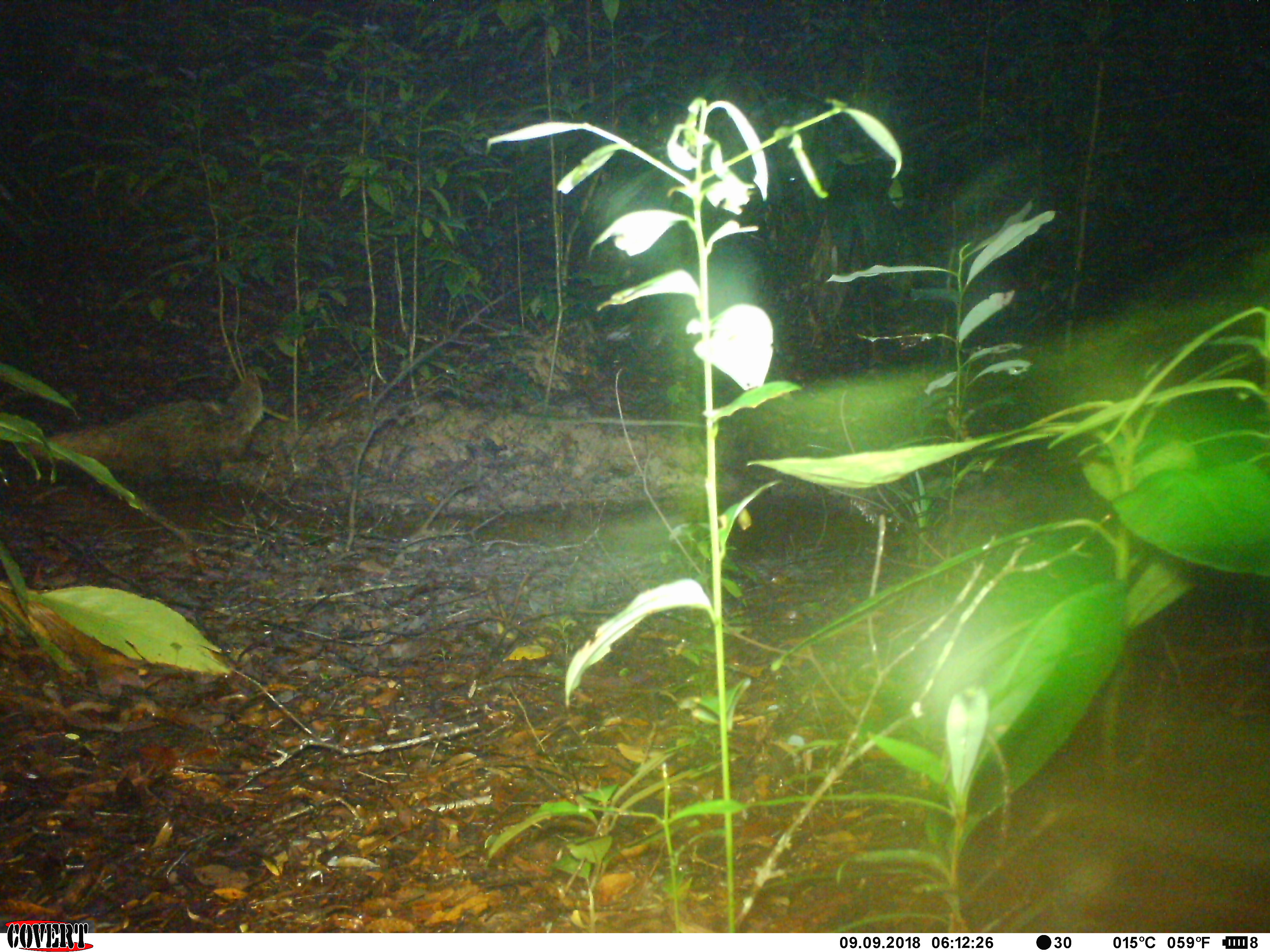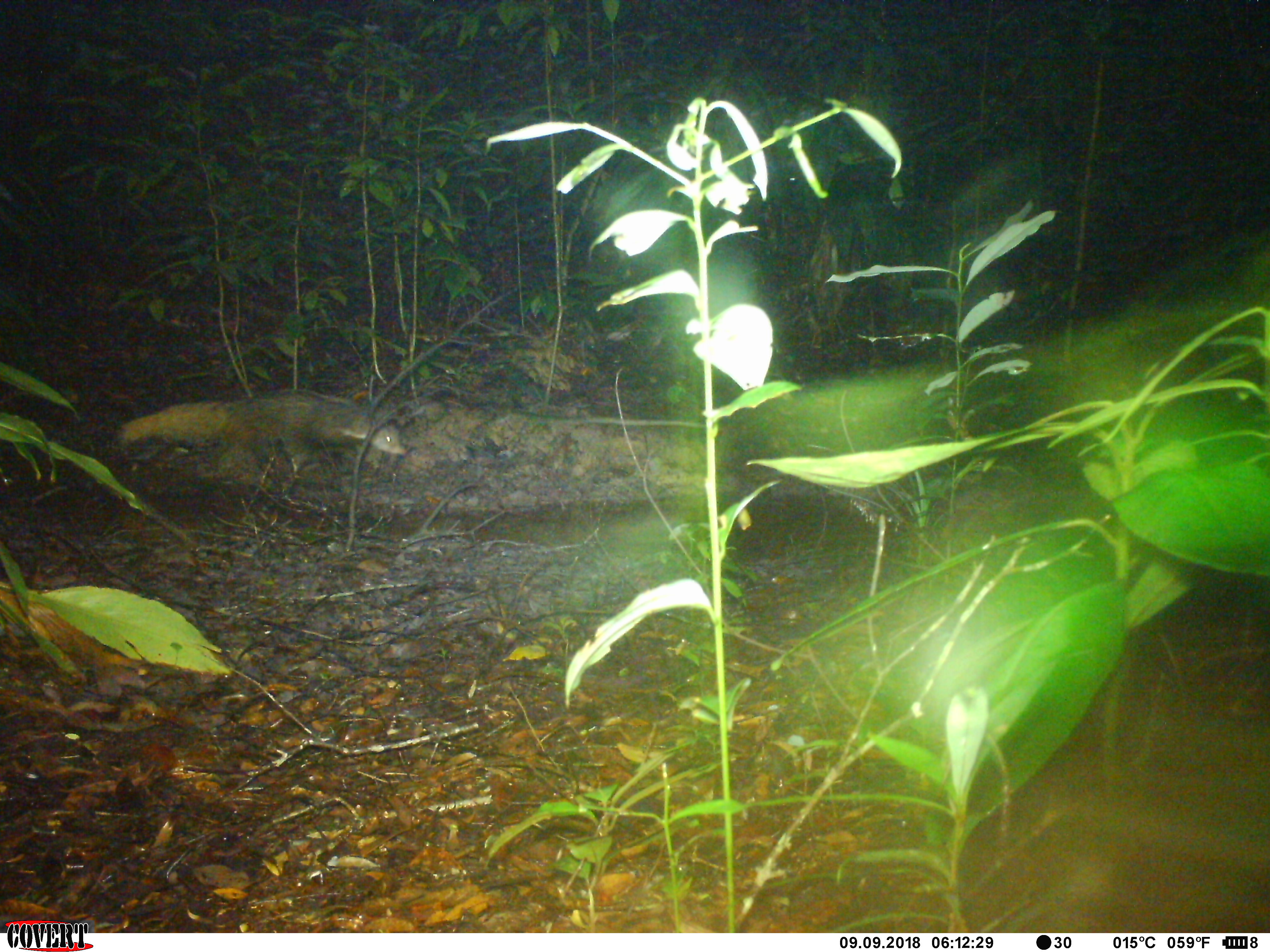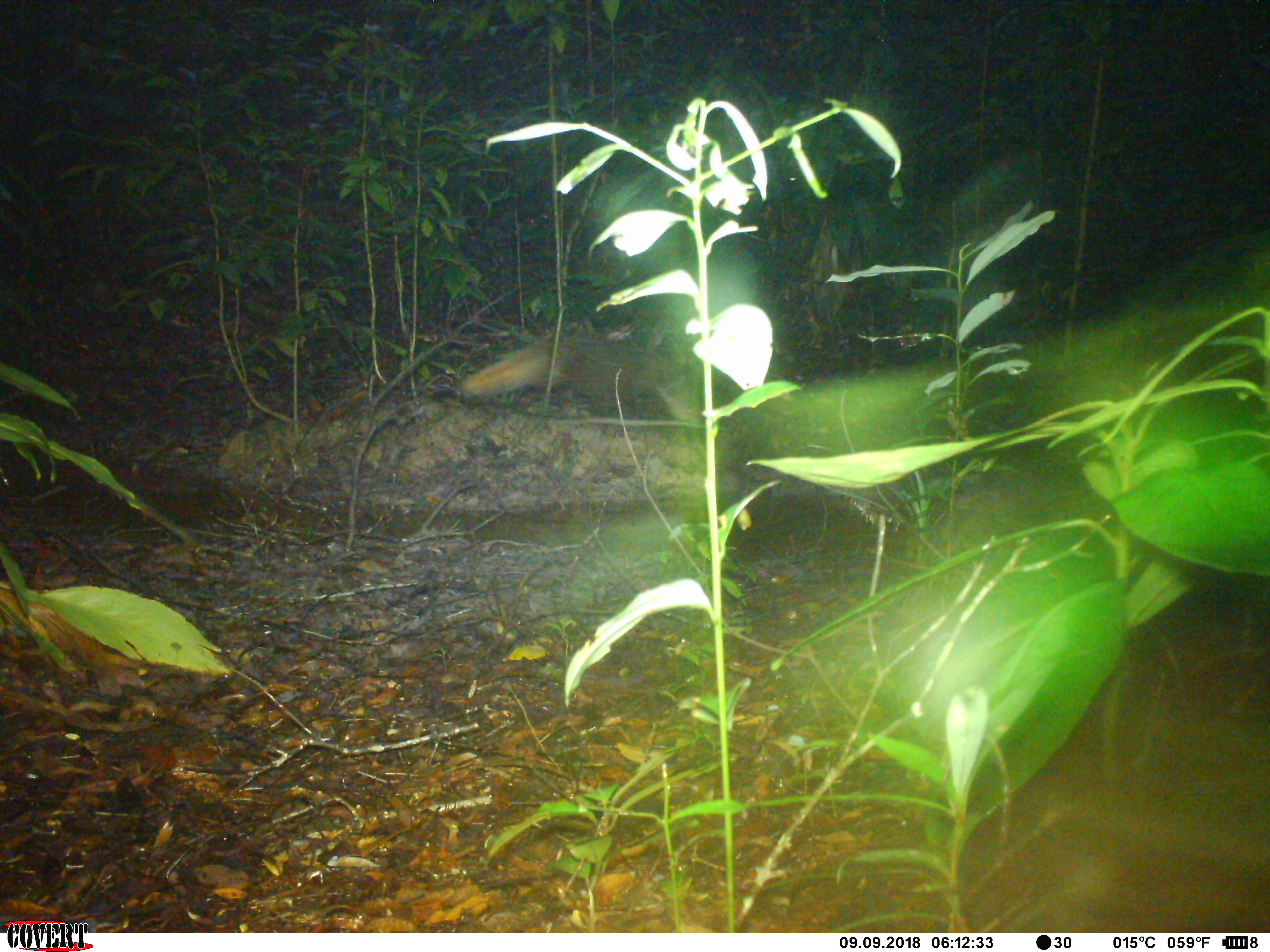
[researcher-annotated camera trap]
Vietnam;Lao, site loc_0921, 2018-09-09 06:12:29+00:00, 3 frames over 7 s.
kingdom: Animalia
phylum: Chordata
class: Mammalia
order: Carnivora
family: Herpestidae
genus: Urva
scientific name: Urva urva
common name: crab-eating mongoose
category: crab eating mongoose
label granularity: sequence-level